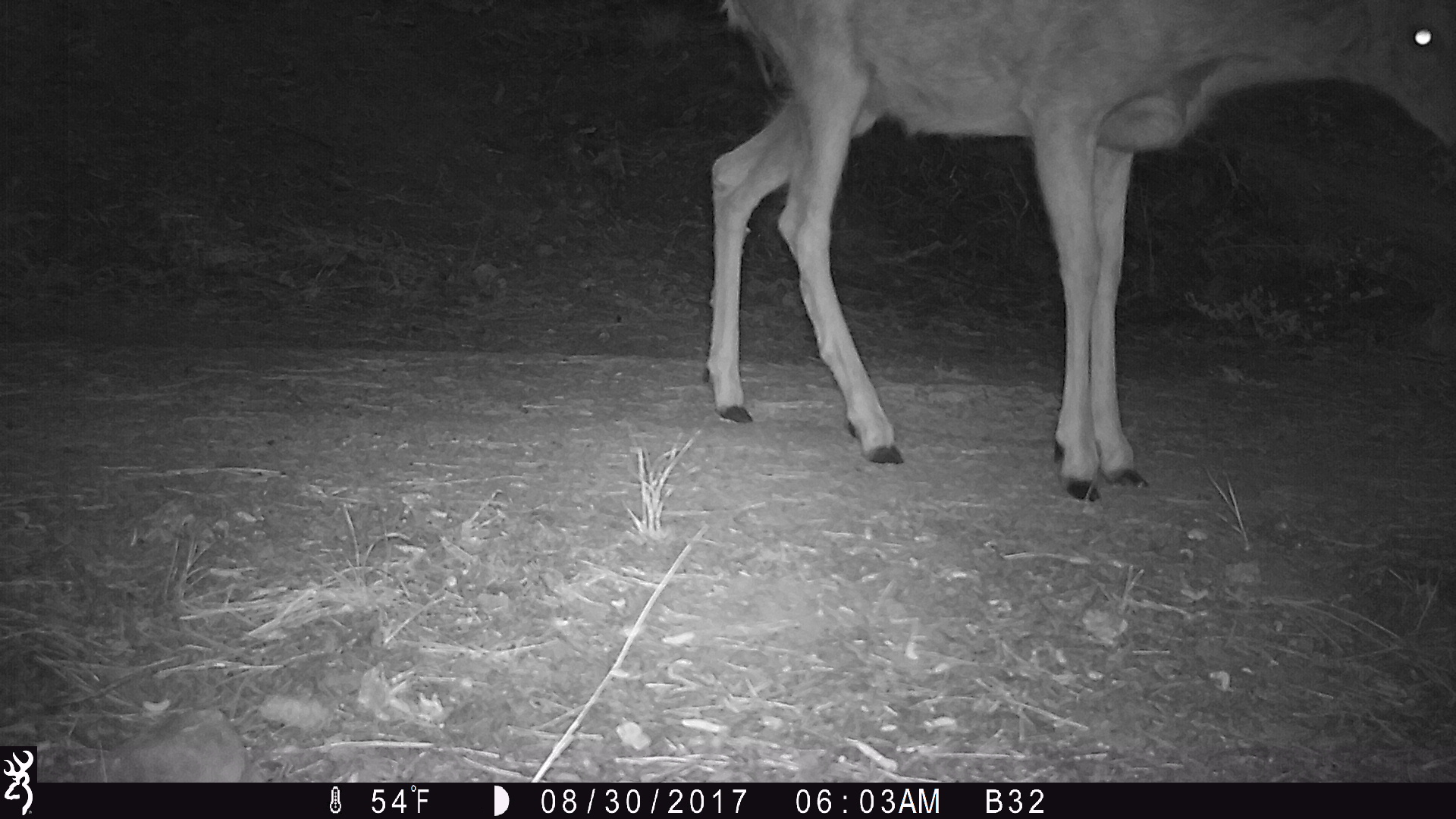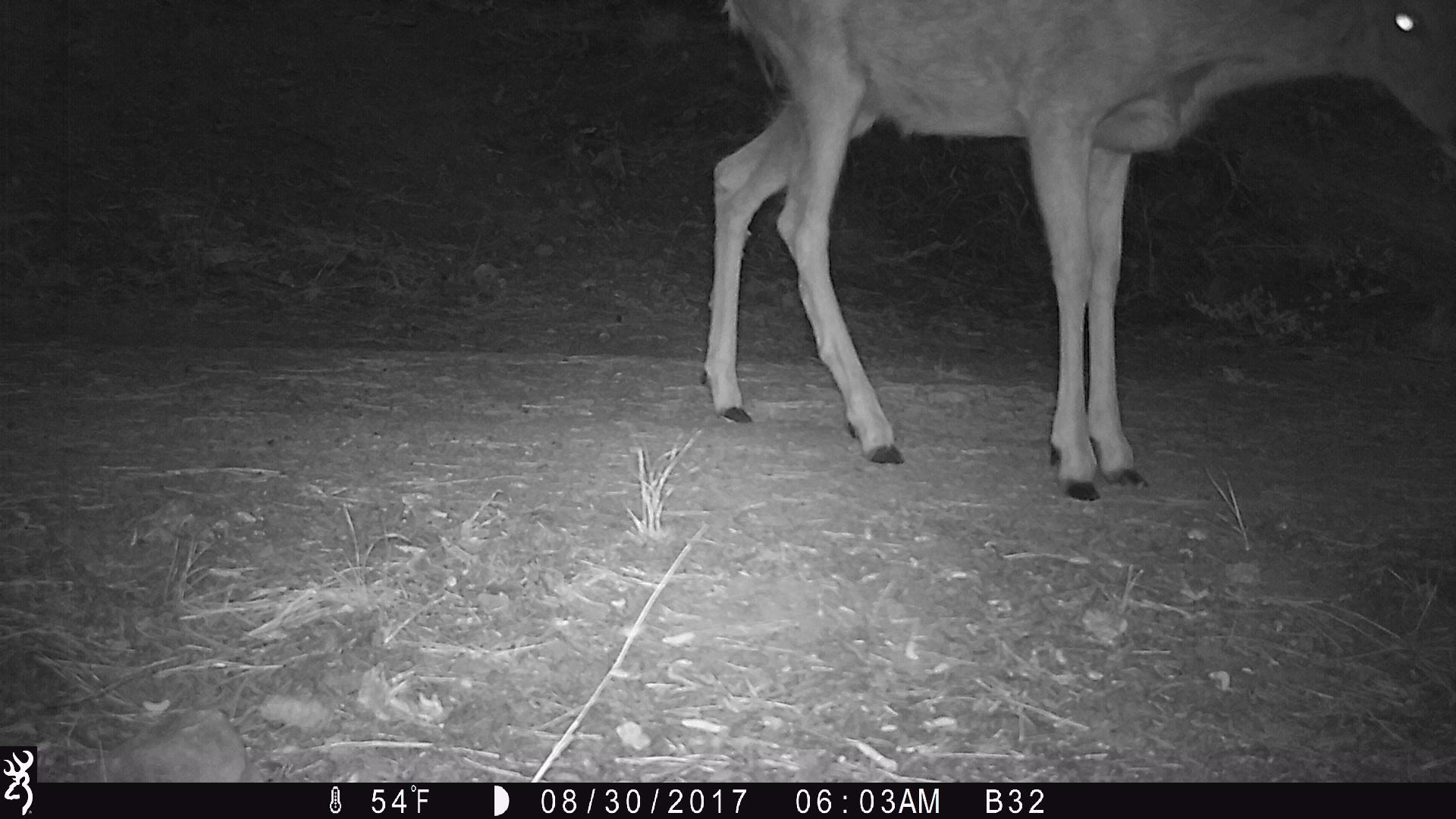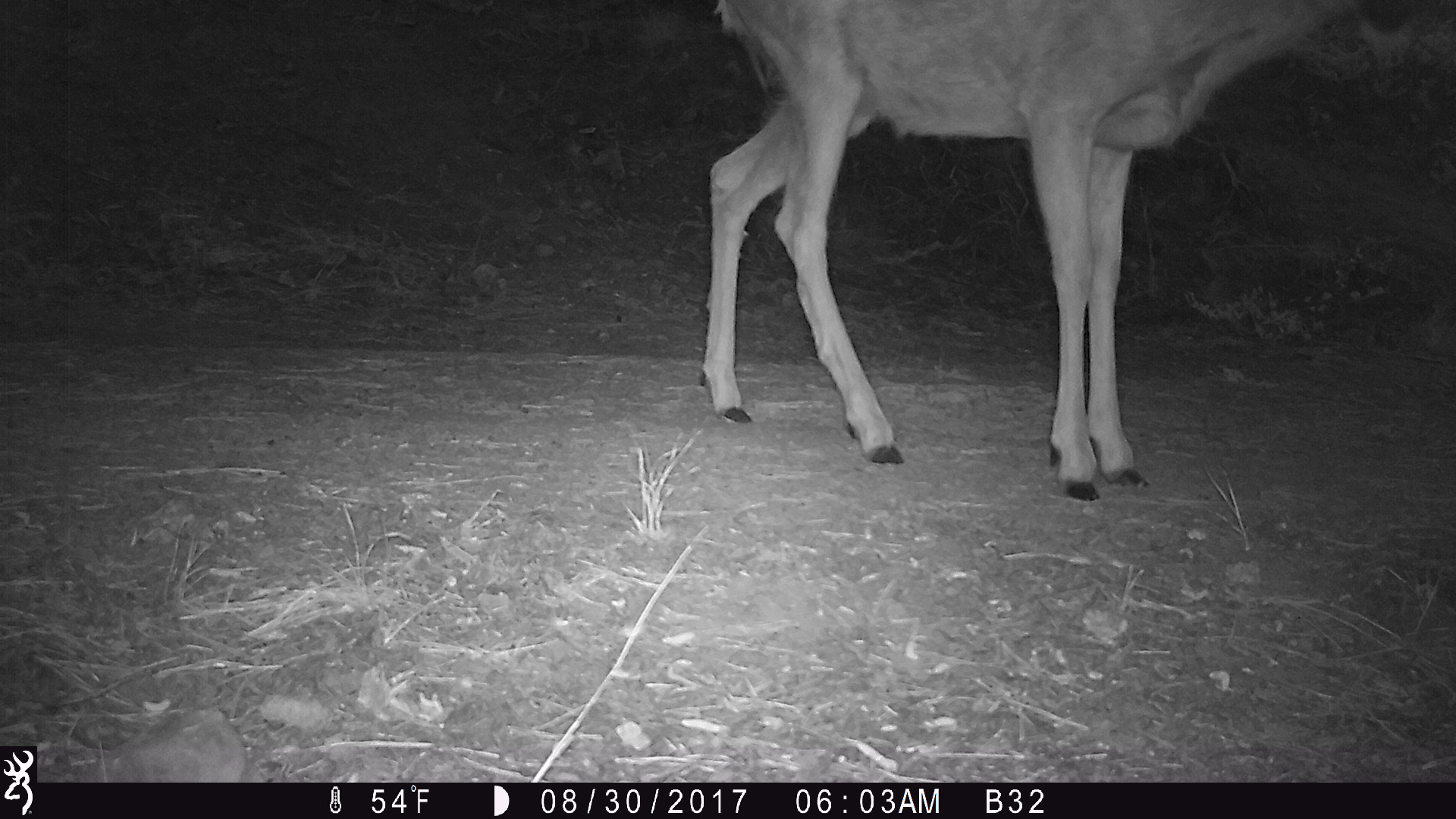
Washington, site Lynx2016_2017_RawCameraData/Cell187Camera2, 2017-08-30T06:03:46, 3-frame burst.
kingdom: Animalia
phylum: Chordata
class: Mammalia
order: Artiodactyla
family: Cervidae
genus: Odocoileus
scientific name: Odocoileus hemionus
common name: mule deer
Odocoileus hemionus (mule deer). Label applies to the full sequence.